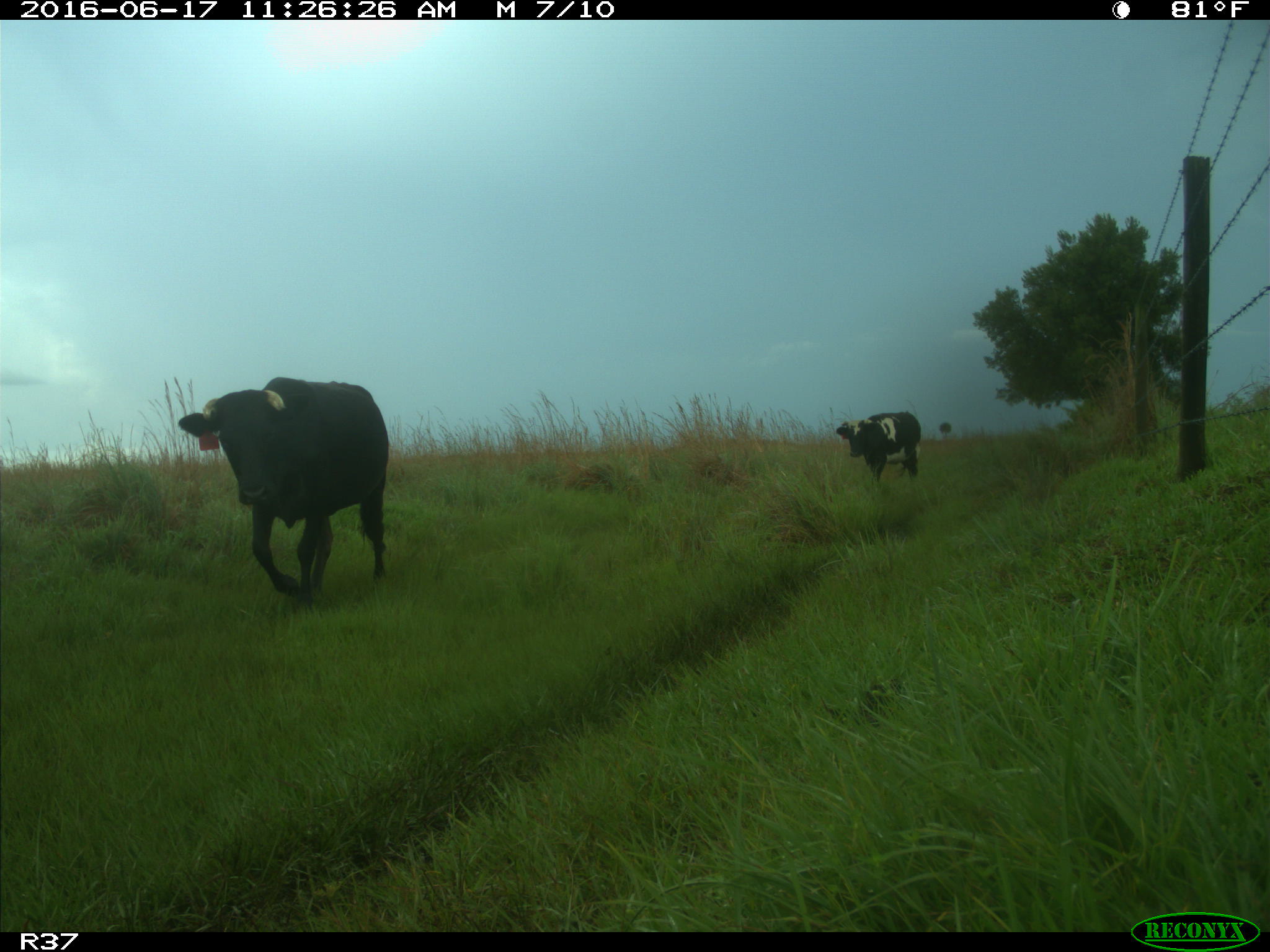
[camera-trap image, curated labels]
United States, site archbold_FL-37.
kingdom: Animalia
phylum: Chordata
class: Mammalia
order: Artiodactyla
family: Bovidae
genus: Bos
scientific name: Bos taurus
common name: domestic cow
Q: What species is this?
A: Bos taurus (domestic cow).